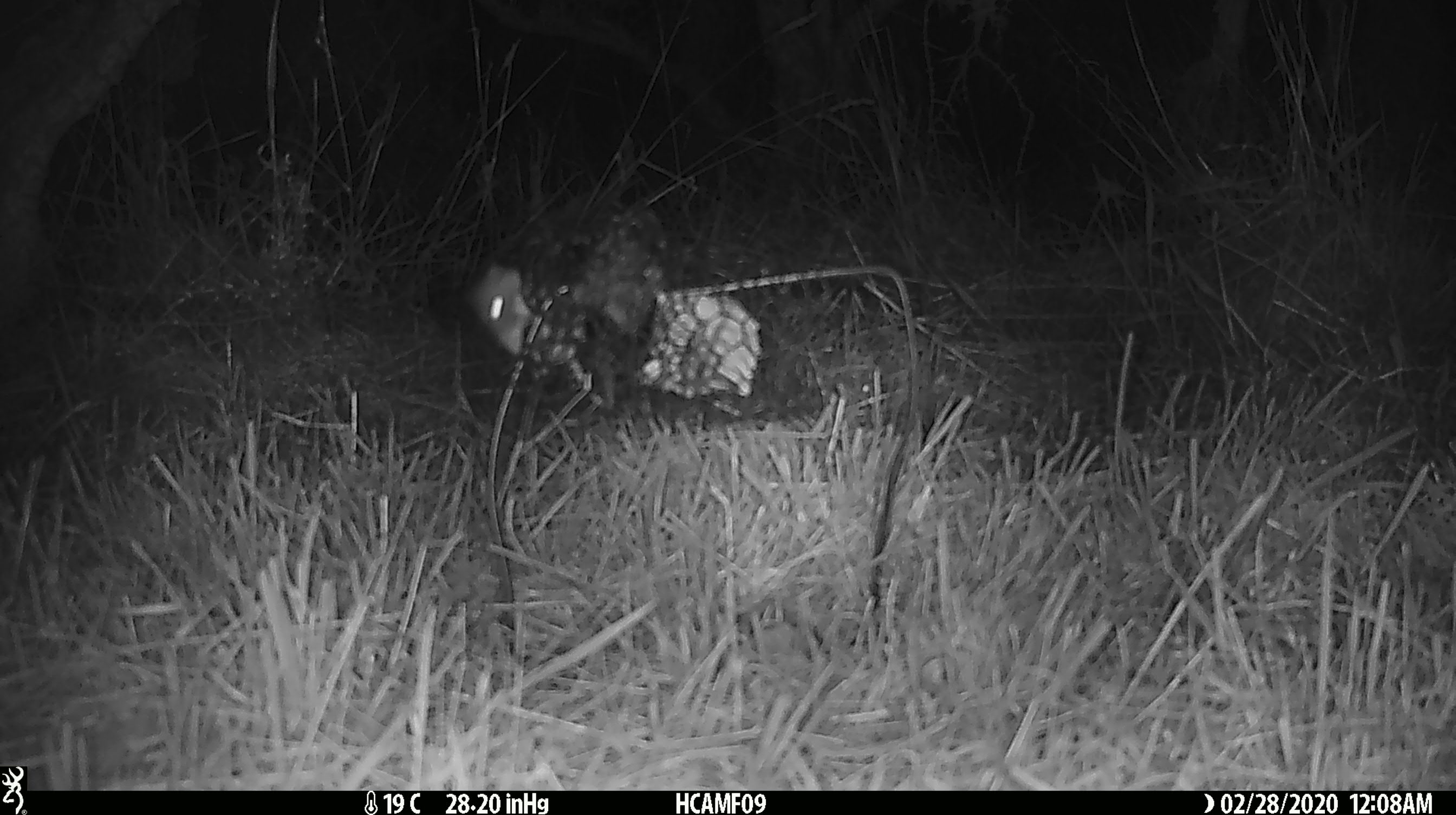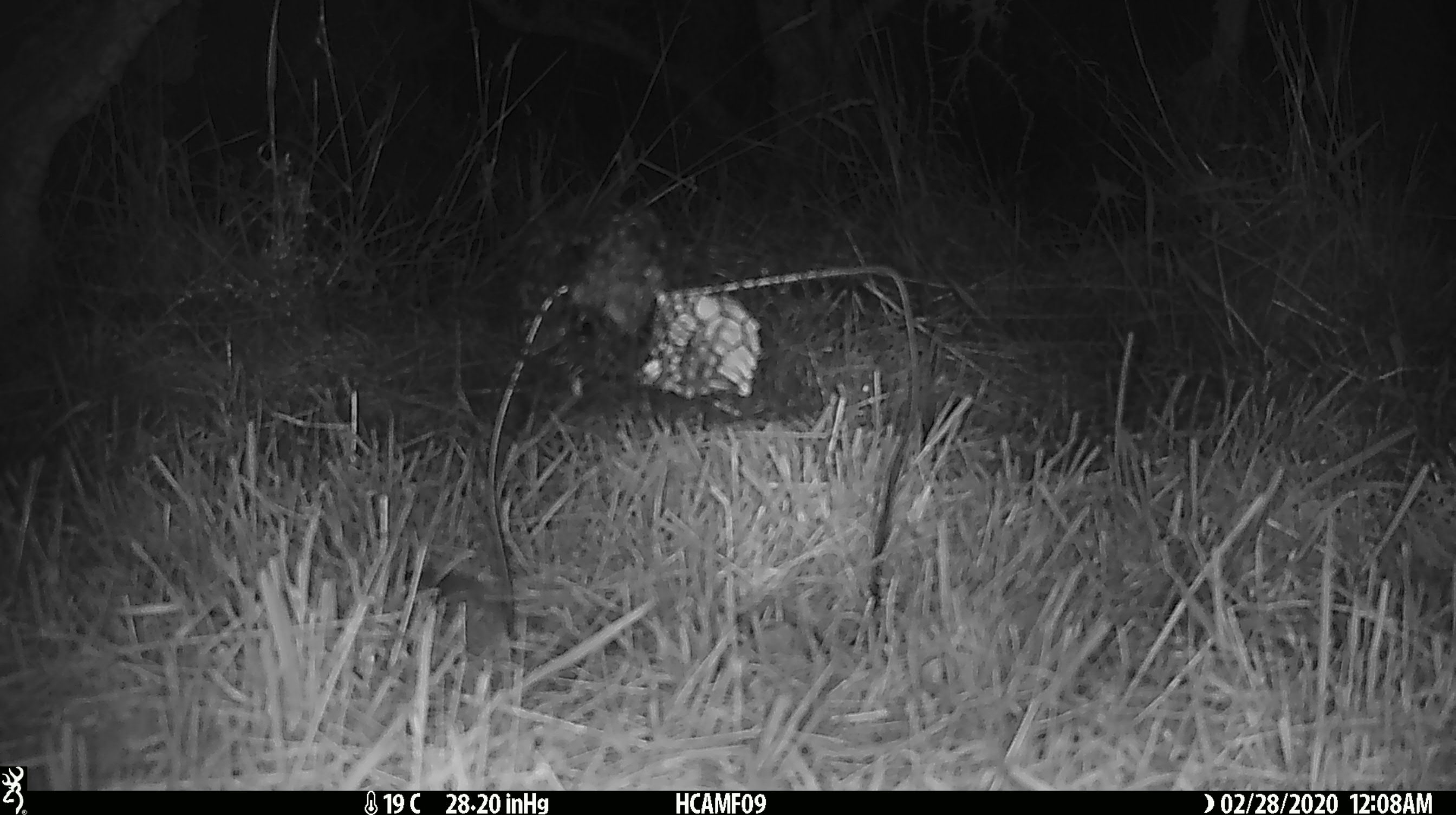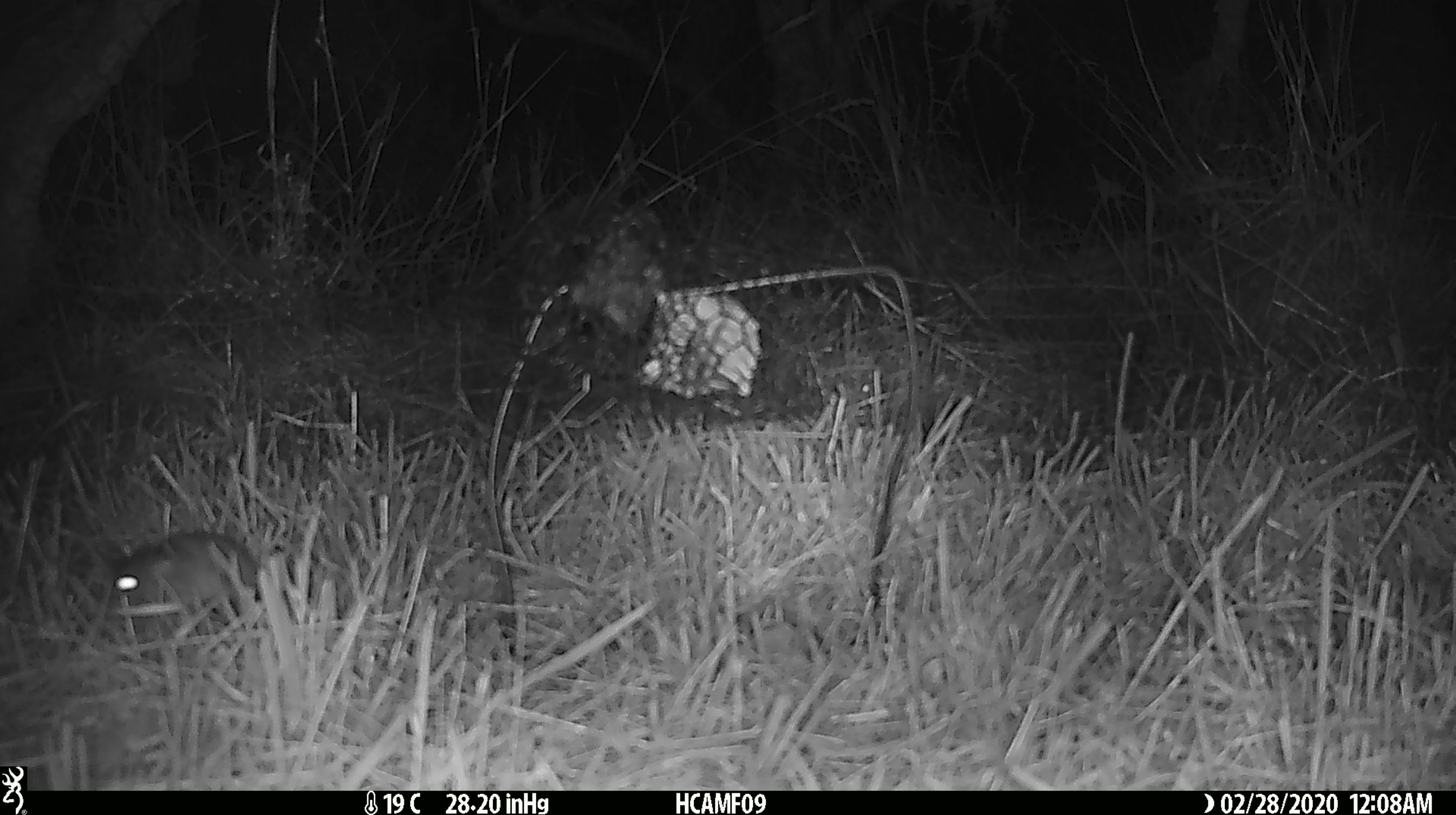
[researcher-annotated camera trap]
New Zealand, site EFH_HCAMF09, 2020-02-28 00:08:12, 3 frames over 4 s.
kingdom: Animalia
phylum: Chordata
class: Mammalia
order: Rodentia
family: Muridae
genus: Mus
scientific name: Mus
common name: mouse